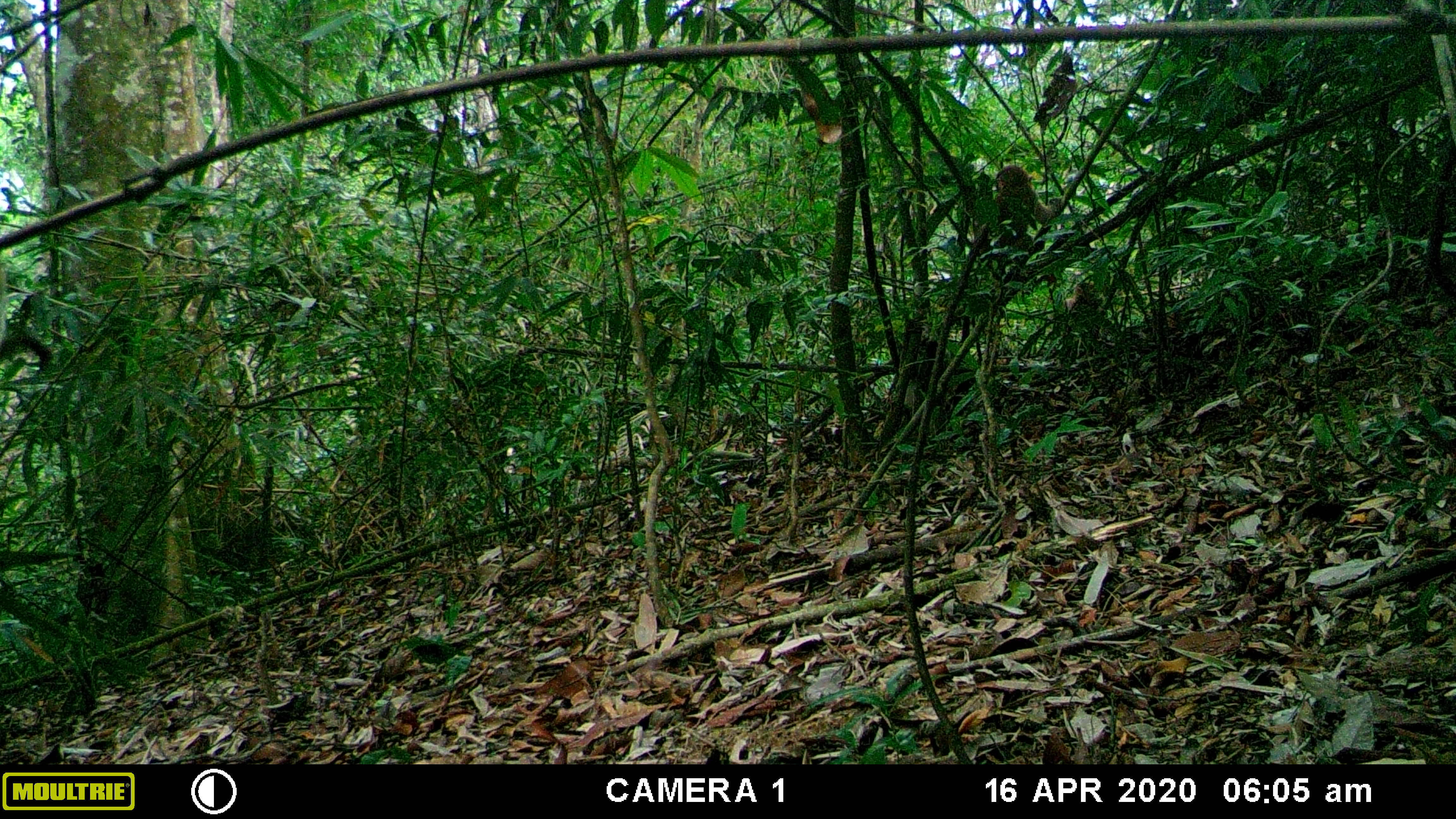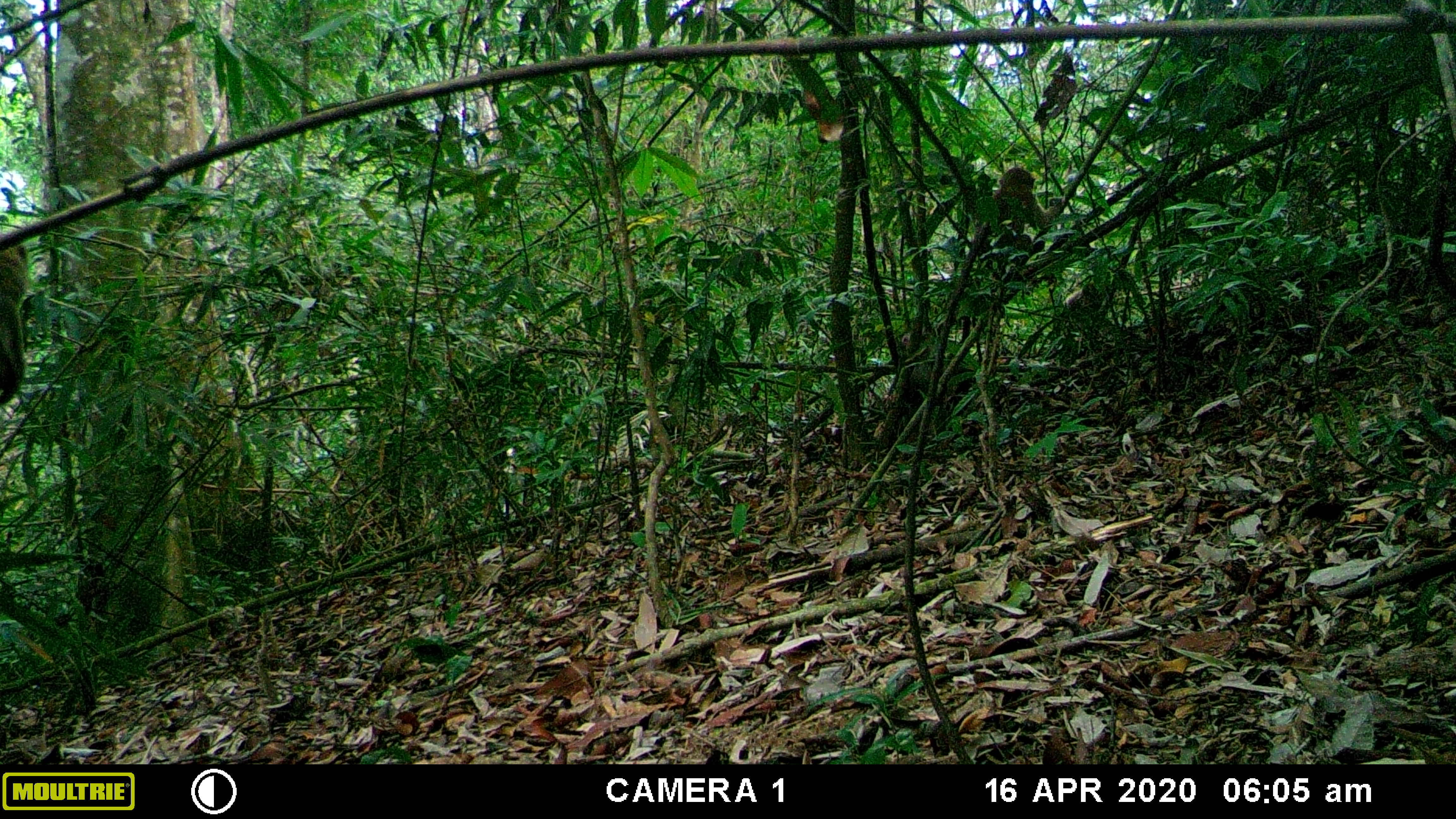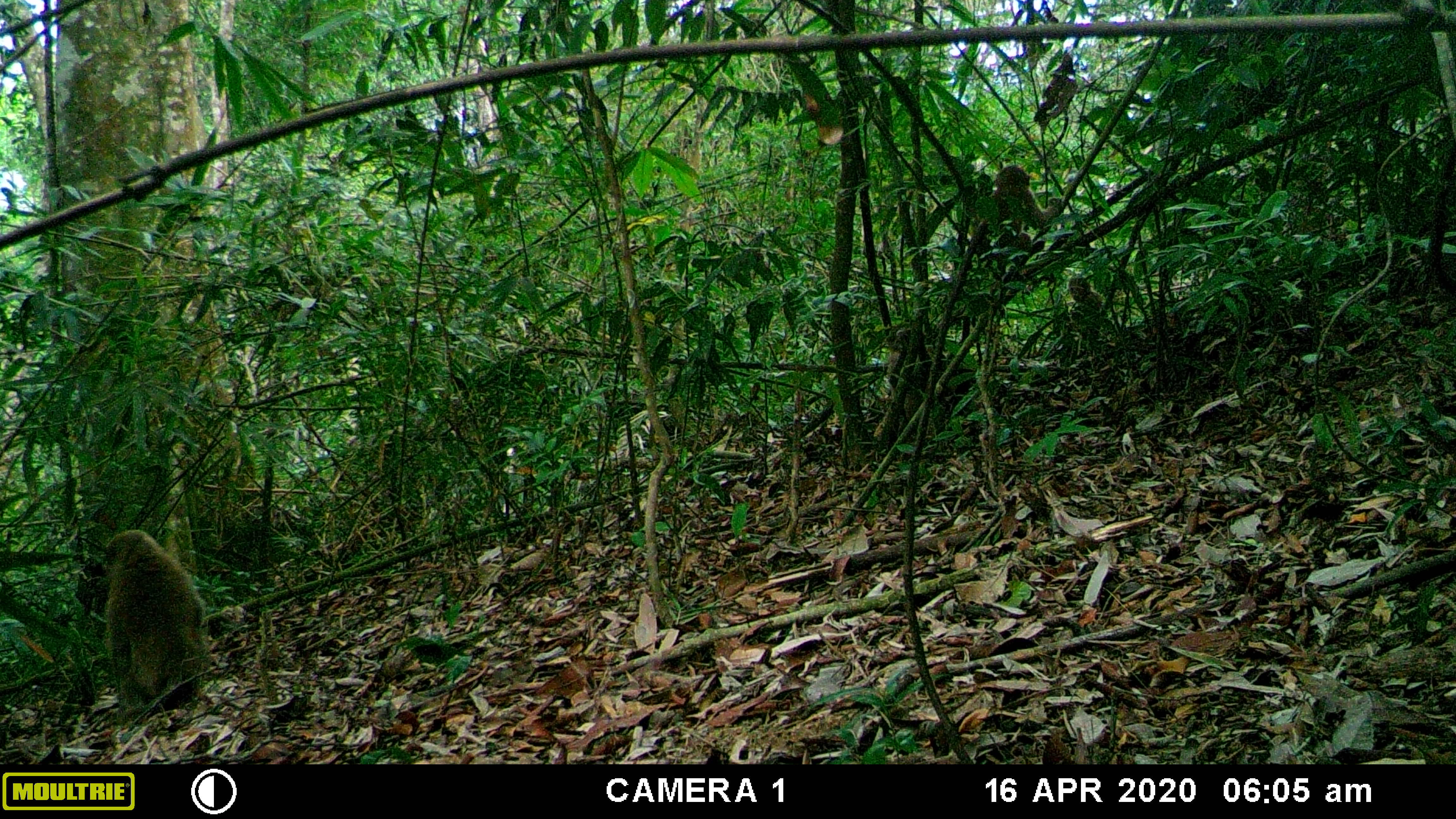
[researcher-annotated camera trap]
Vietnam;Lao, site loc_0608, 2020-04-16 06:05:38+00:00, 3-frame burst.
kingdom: Animalia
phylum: Chordata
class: Mammalia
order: Primates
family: Cercopithecidae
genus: Macaca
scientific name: Macaca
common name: macaques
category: assam or rhesus macaque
Assam or rhesus macaque (macaques) (Macaca). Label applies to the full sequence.